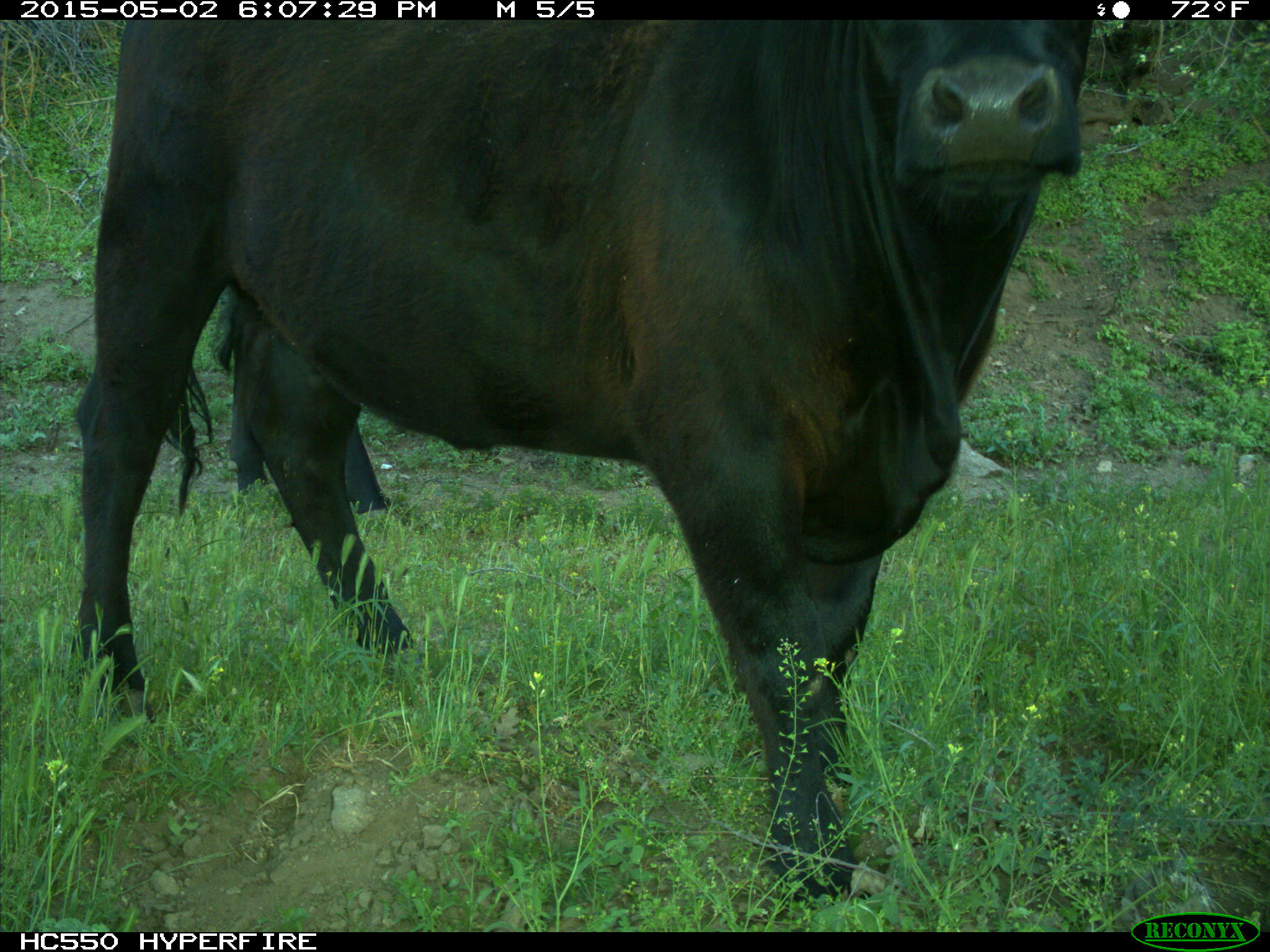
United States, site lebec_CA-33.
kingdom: Animalia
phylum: Chordata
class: Mammalia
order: Artiodactyla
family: Bovidae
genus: Bos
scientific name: Bos taurus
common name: domestic cow